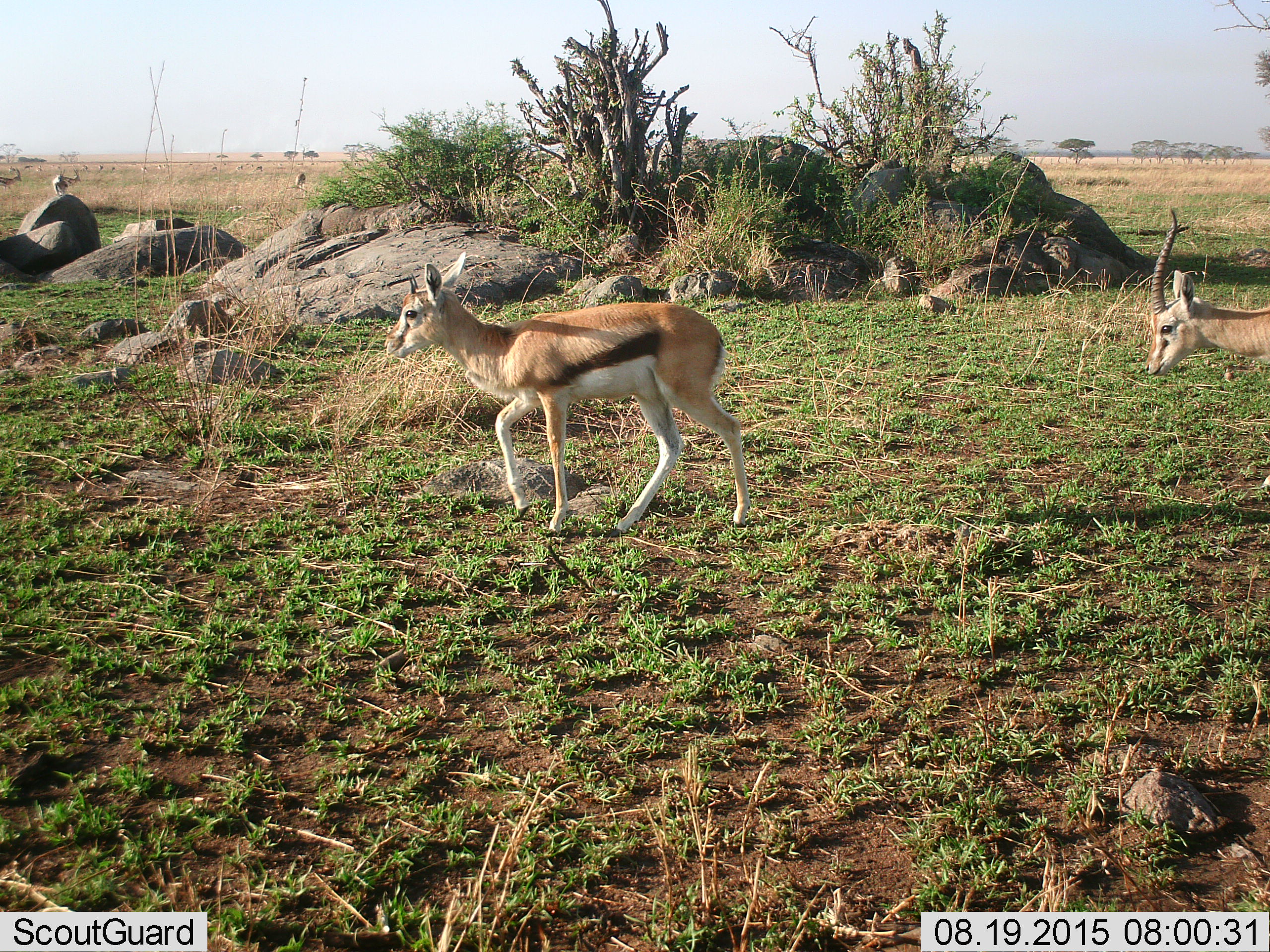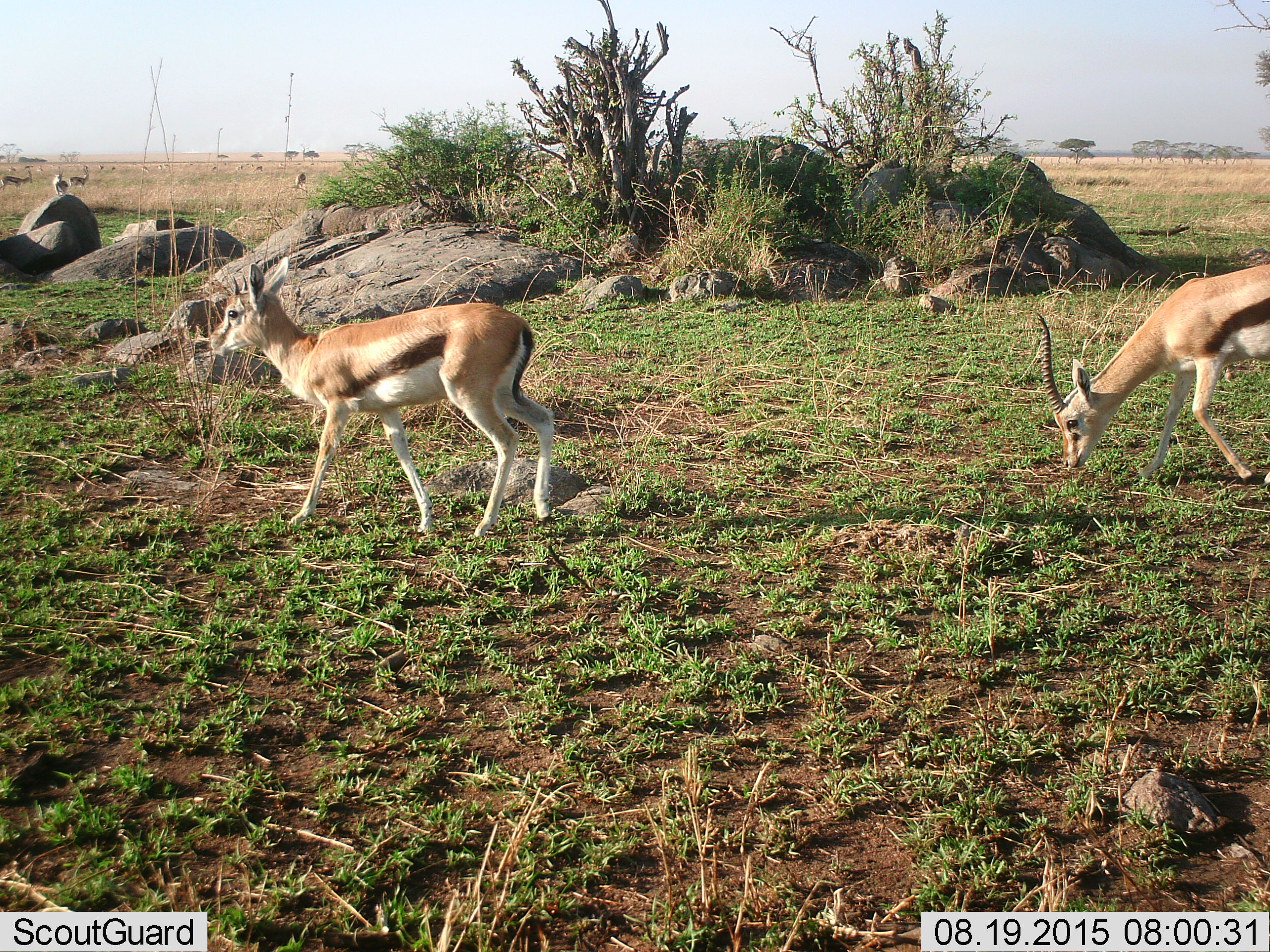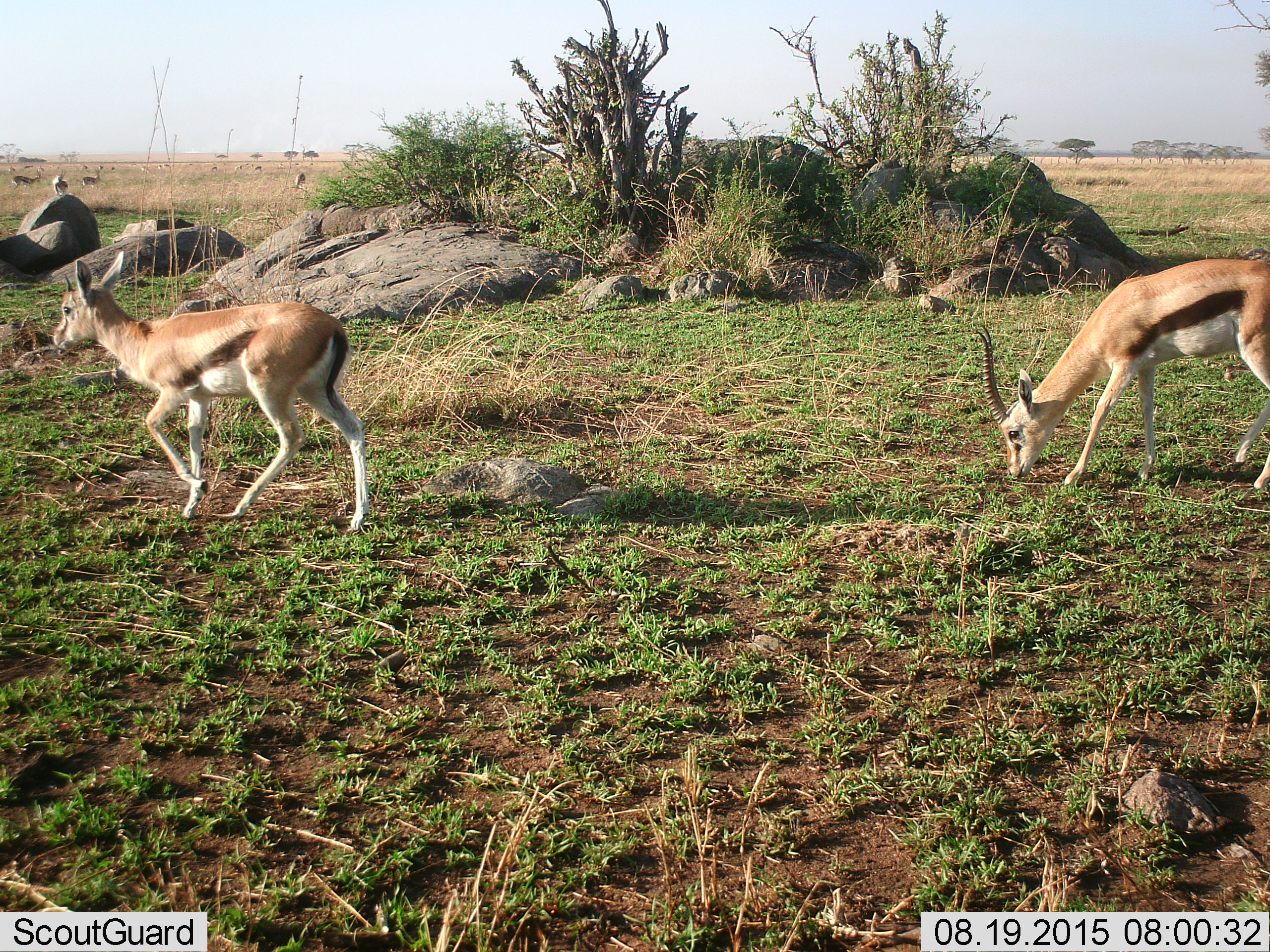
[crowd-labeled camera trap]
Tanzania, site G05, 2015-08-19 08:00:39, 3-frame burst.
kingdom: Animalia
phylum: Chordata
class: Mammalia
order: Artiodactyla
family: Bovidae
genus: Eudorcas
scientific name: Eudorcas thomsonii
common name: thomson's gazelle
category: gazellethomsons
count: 11-50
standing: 39%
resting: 0%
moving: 94%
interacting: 0%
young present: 22%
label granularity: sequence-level